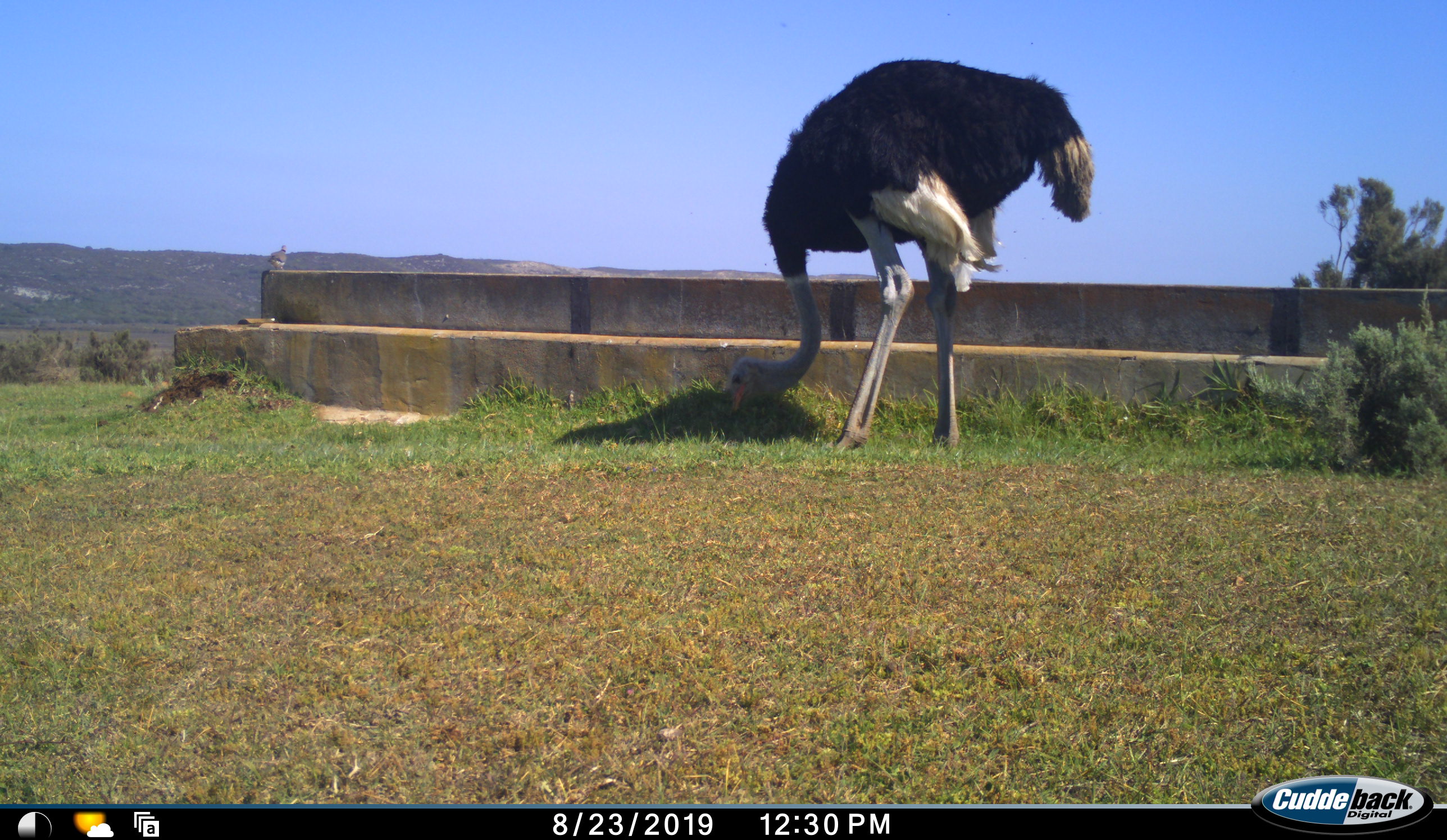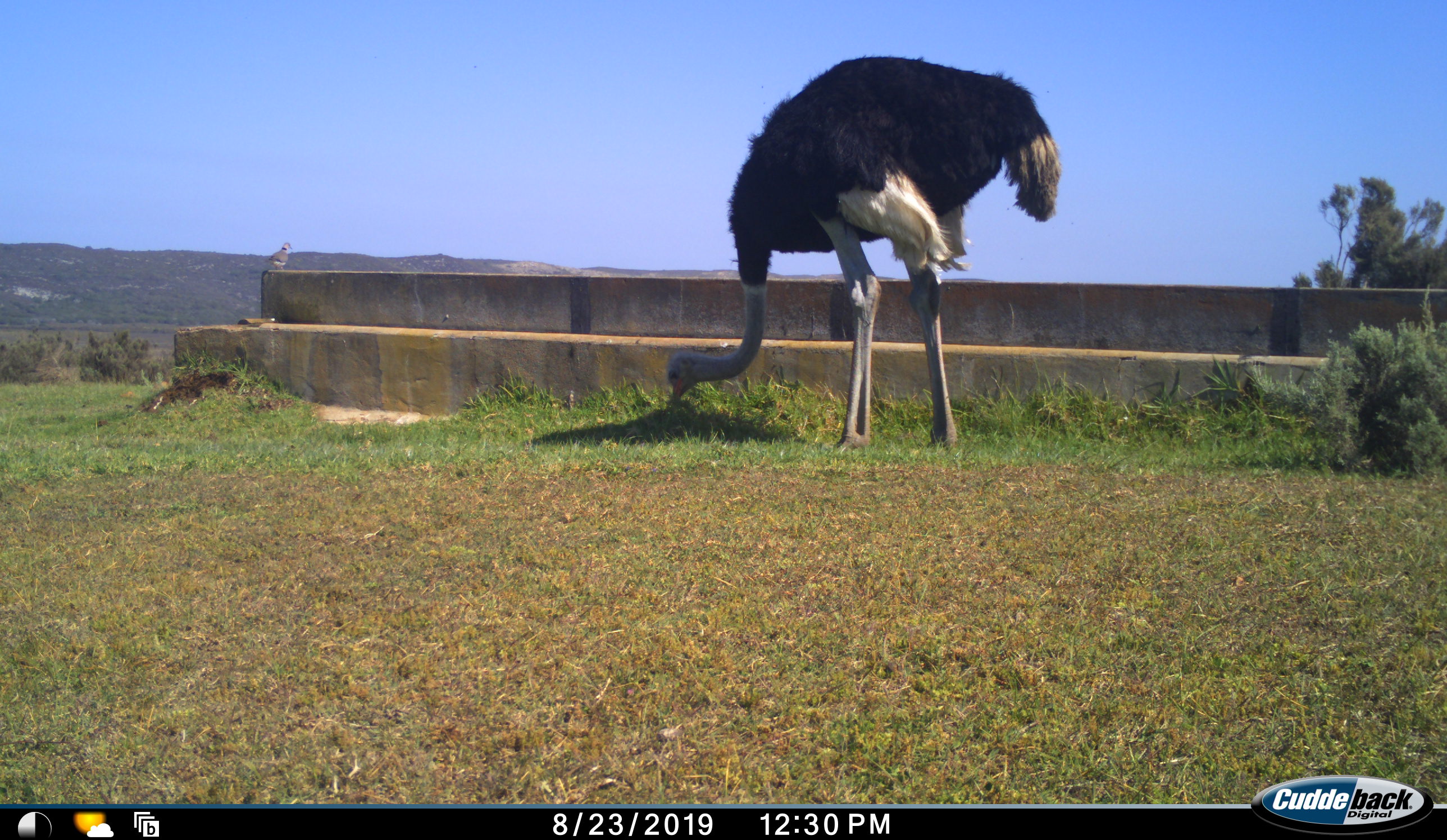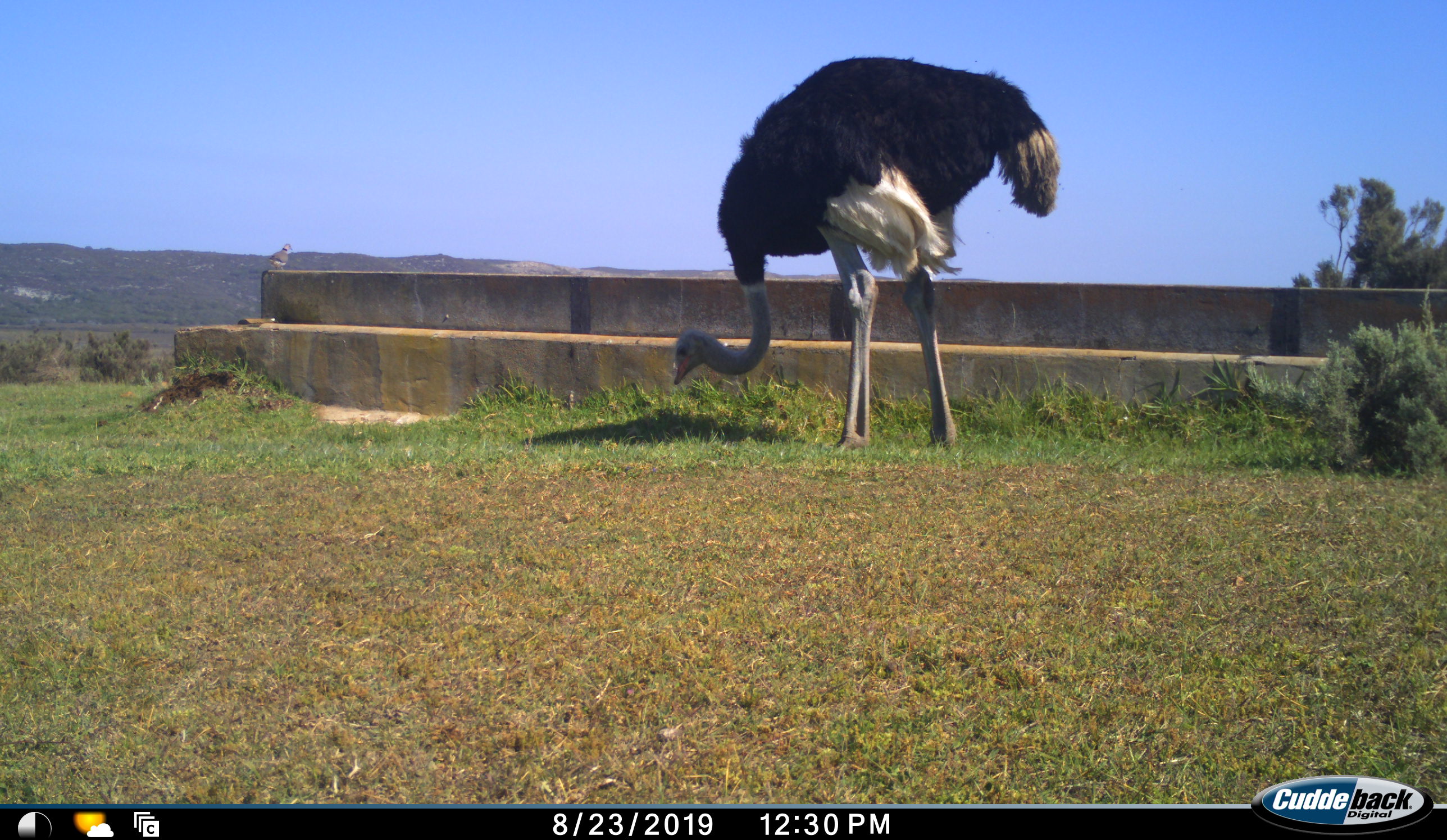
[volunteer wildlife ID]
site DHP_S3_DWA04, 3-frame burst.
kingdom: Animalia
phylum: Chordata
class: Aves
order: Struthioniformes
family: Struthionidae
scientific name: Struthionidae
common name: ostrich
Ostrich (Struthionidae), count 1. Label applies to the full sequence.